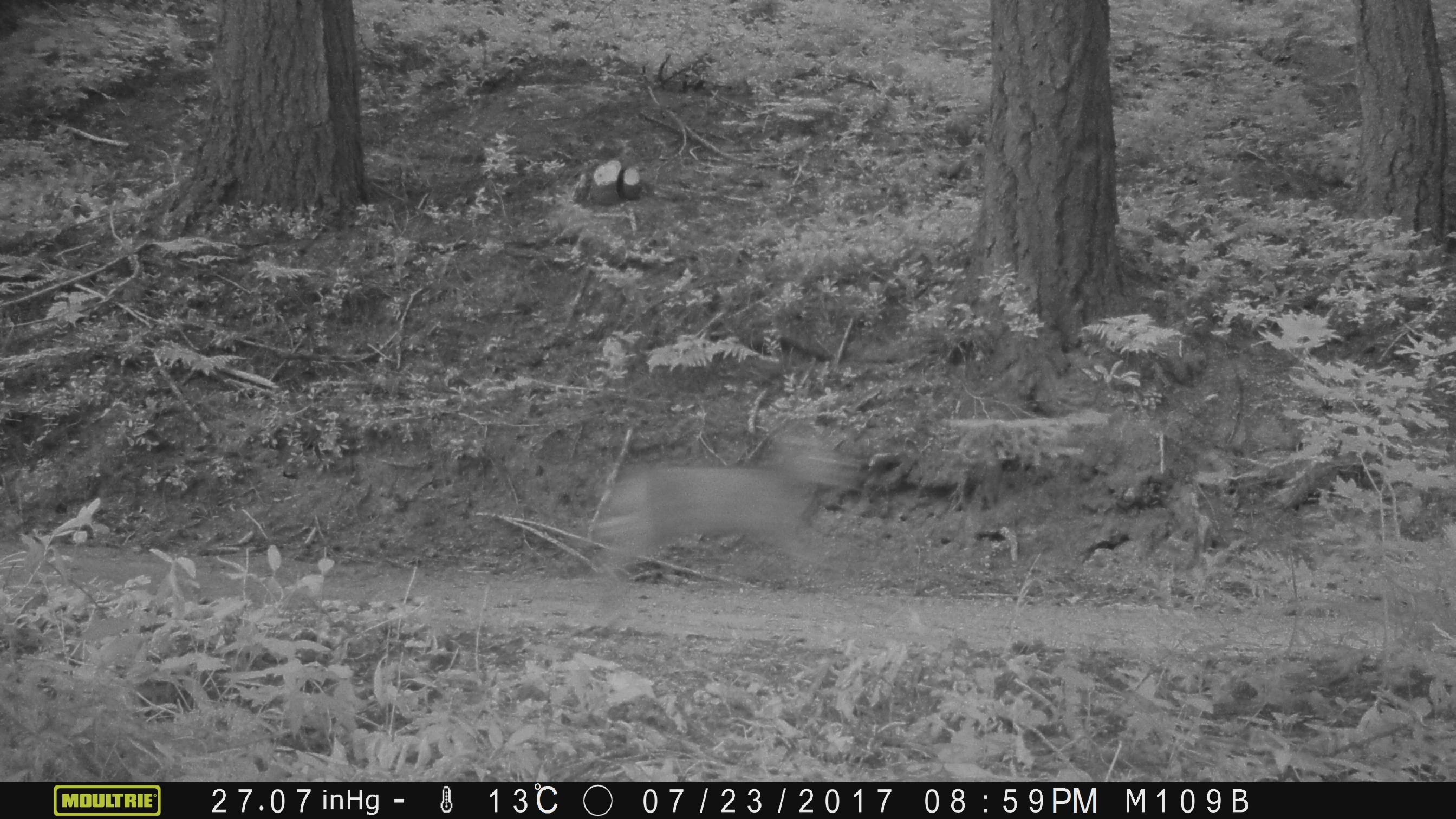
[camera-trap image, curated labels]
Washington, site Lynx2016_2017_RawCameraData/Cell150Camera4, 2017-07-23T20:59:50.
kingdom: Animalia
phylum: Chordata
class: Mammalia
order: Artiodactyla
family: Cervidae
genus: Odocoileus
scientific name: Odocoileus hemionus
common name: mule deer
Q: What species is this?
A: Odocoileus hemionus (mule deer).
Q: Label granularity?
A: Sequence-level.